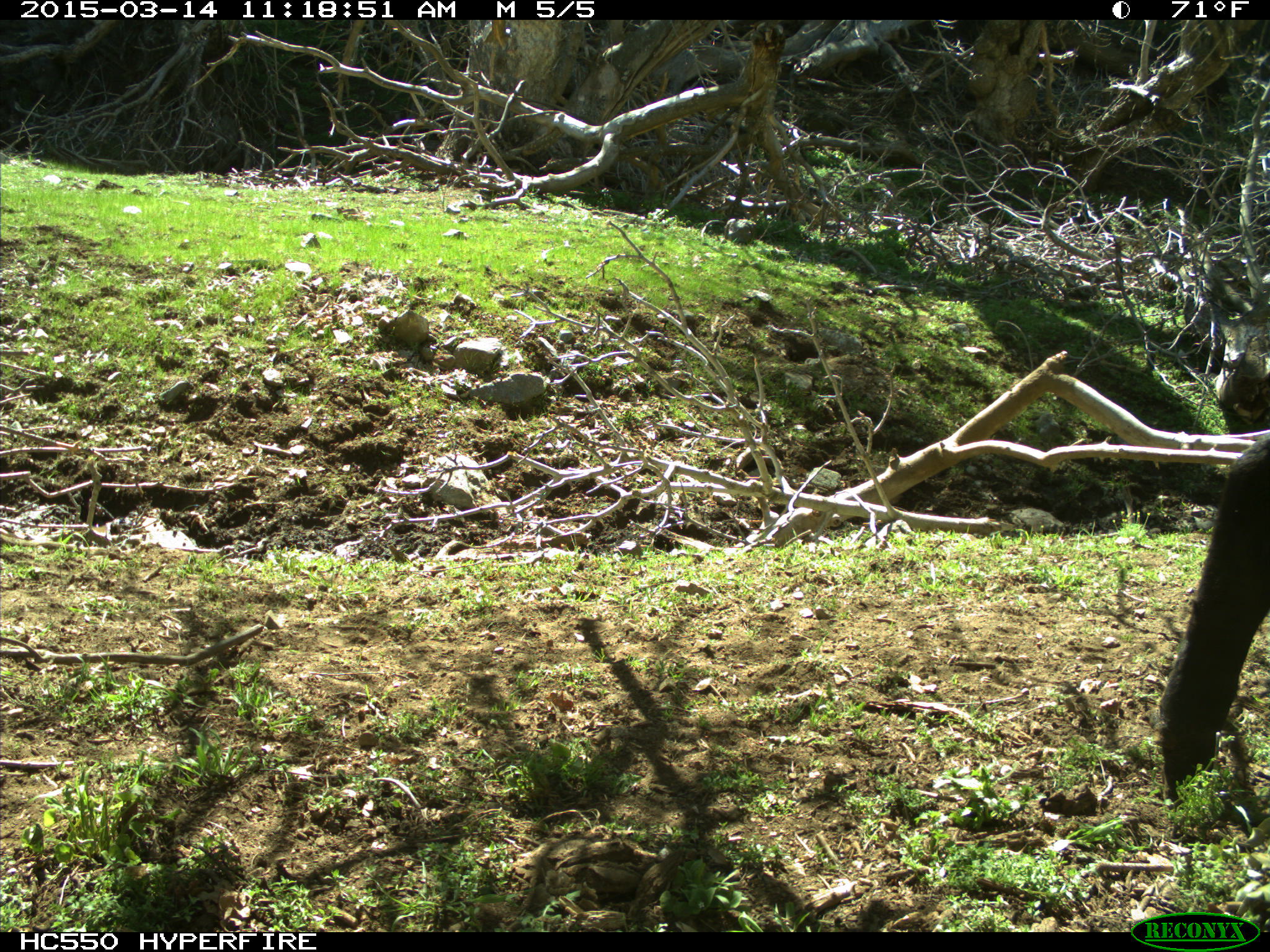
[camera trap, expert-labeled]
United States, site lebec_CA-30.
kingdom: Animalia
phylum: Chordata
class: Mammalia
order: Artiodactyla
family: Bovidae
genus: Bos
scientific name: Bos taurus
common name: domestic cow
Bos taurus (domestic cow).